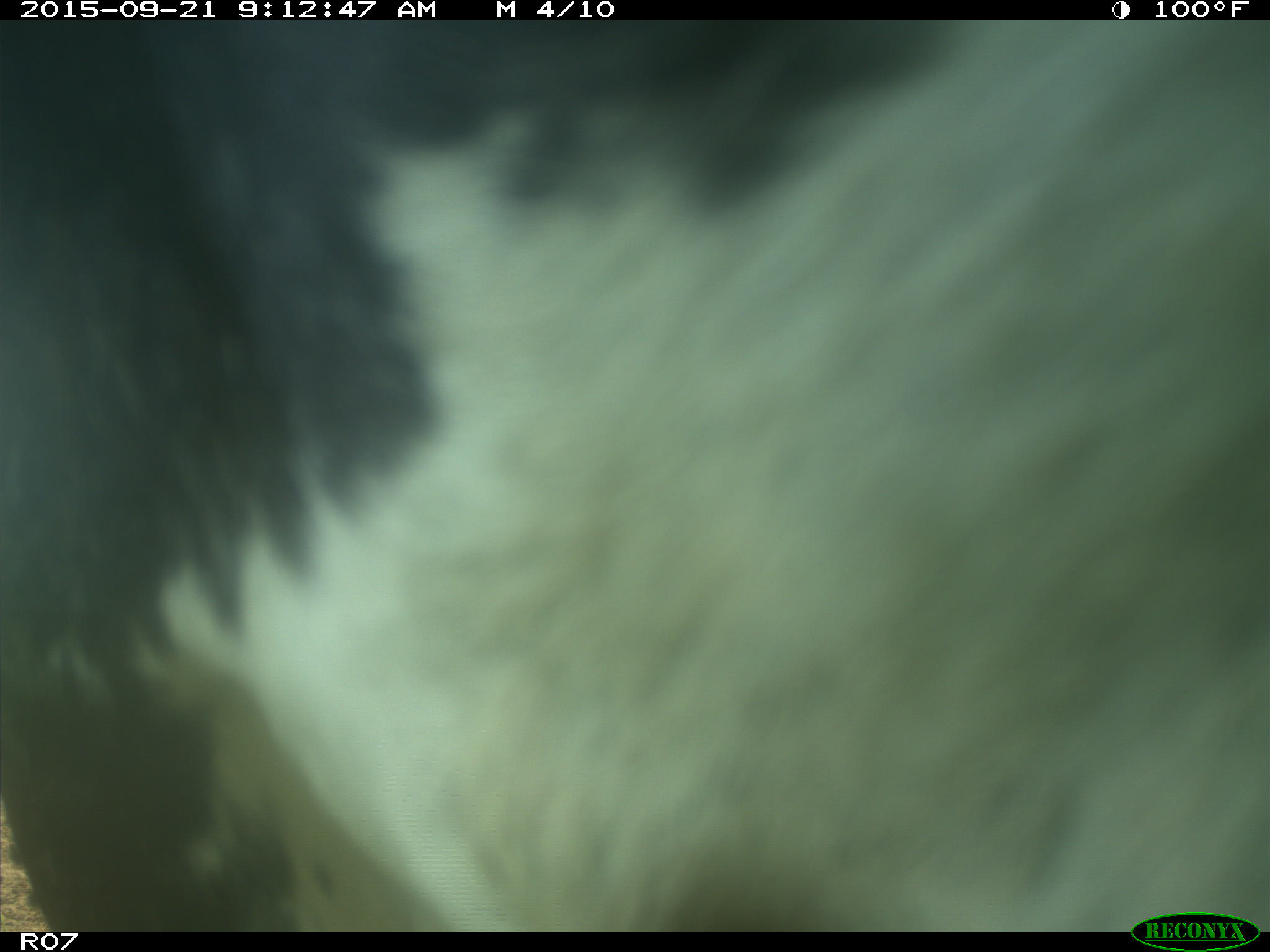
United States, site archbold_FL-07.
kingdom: Animalia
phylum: Chordata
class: Mammalia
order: Artiodactyla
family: Bovidae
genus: Bos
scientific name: Bos taurus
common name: domestic cow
Bos taurus (domestic cow).